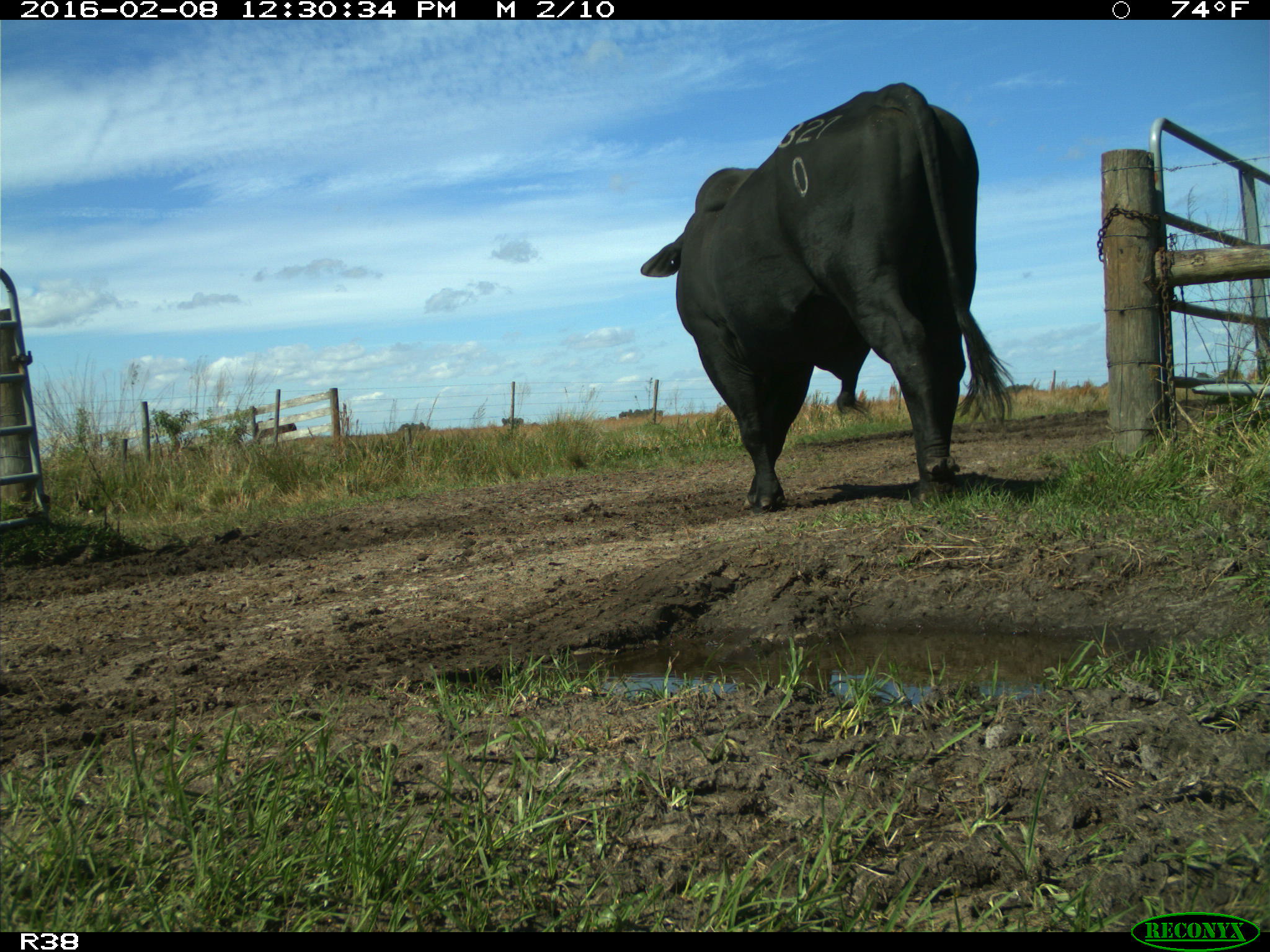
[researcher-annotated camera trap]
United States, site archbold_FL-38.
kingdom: Animalia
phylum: Chordata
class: Mammalia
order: Artiodactyla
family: Bovidae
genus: Bos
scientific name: Bos taurus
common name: domestic cow